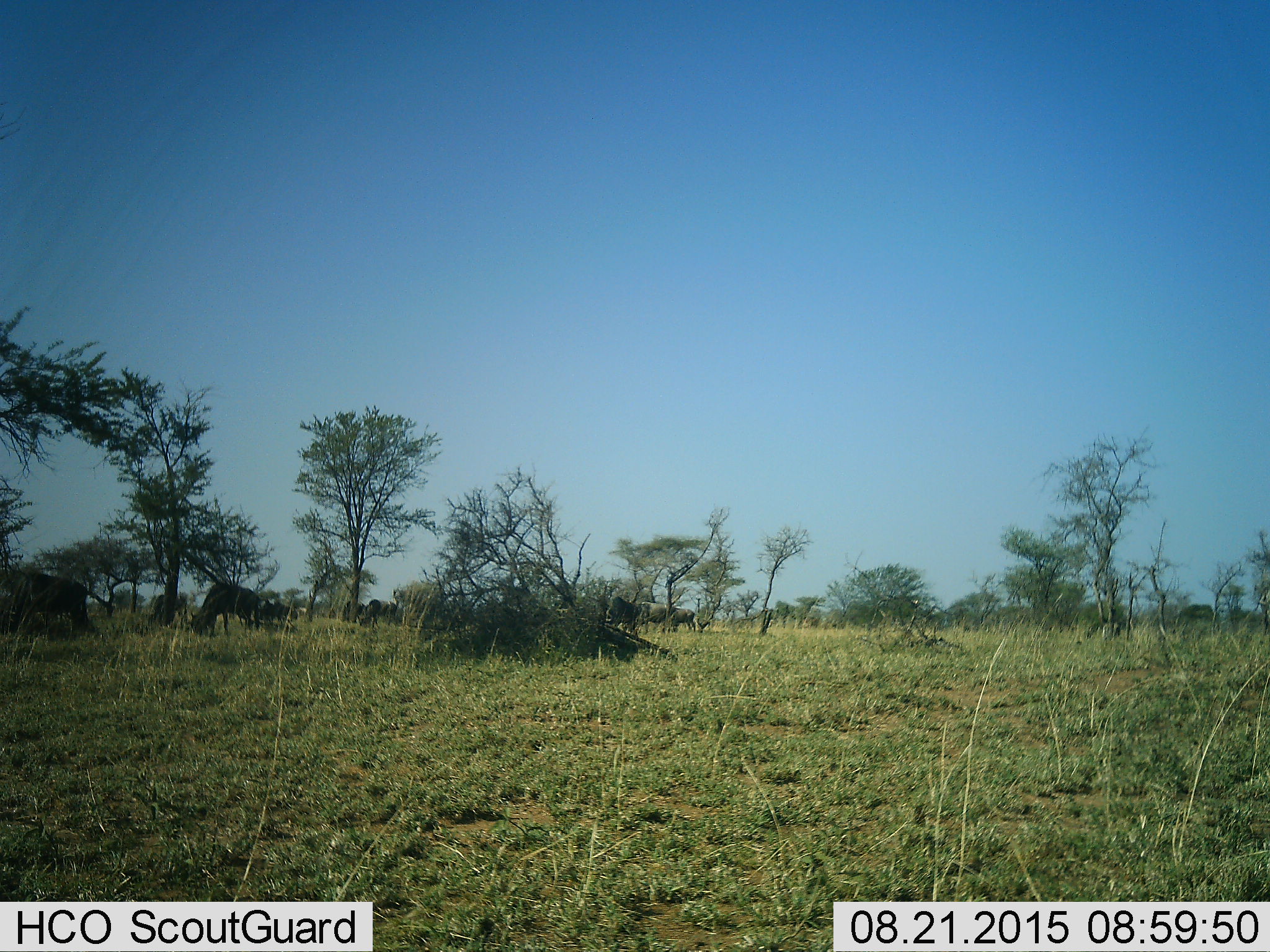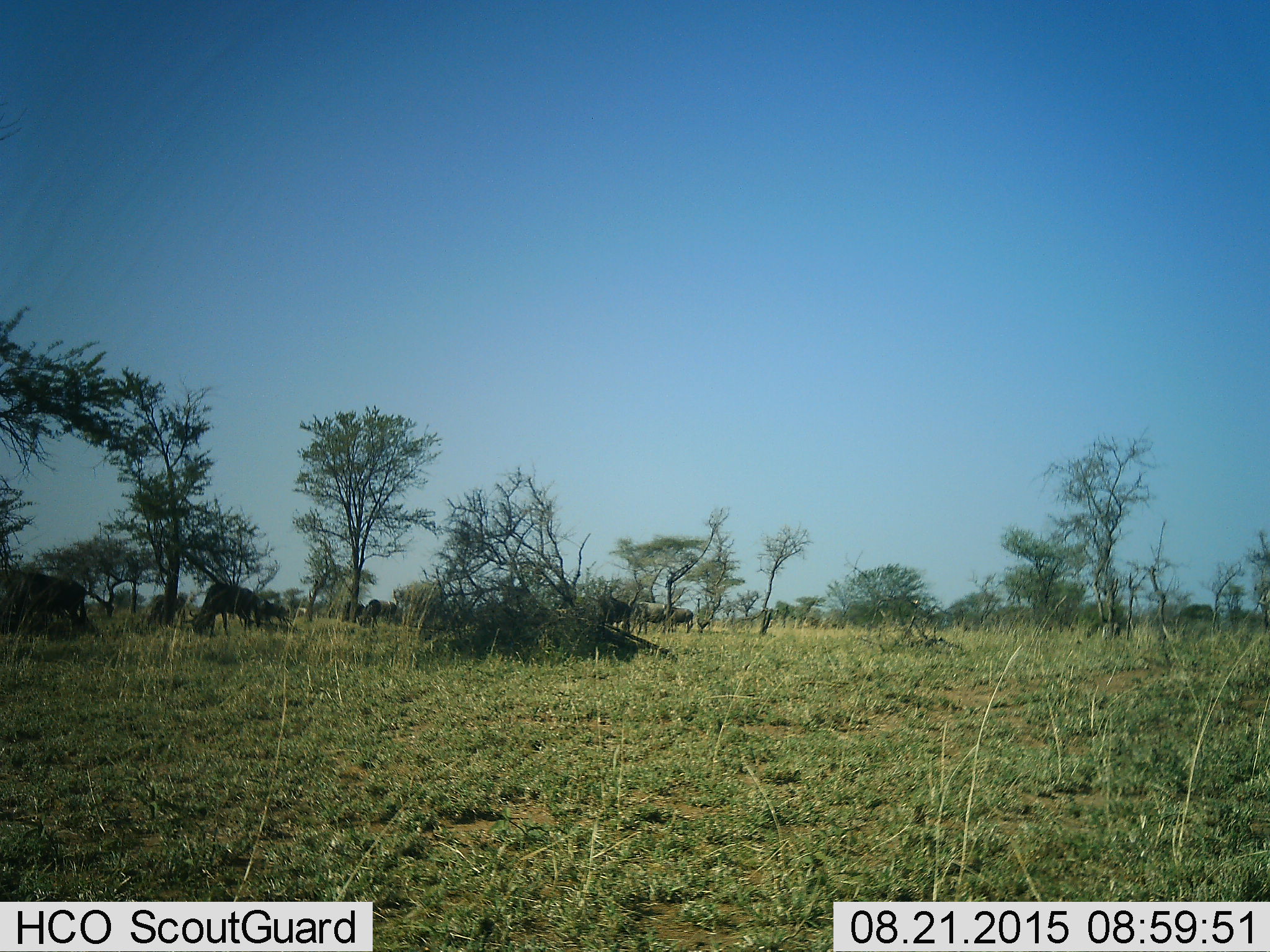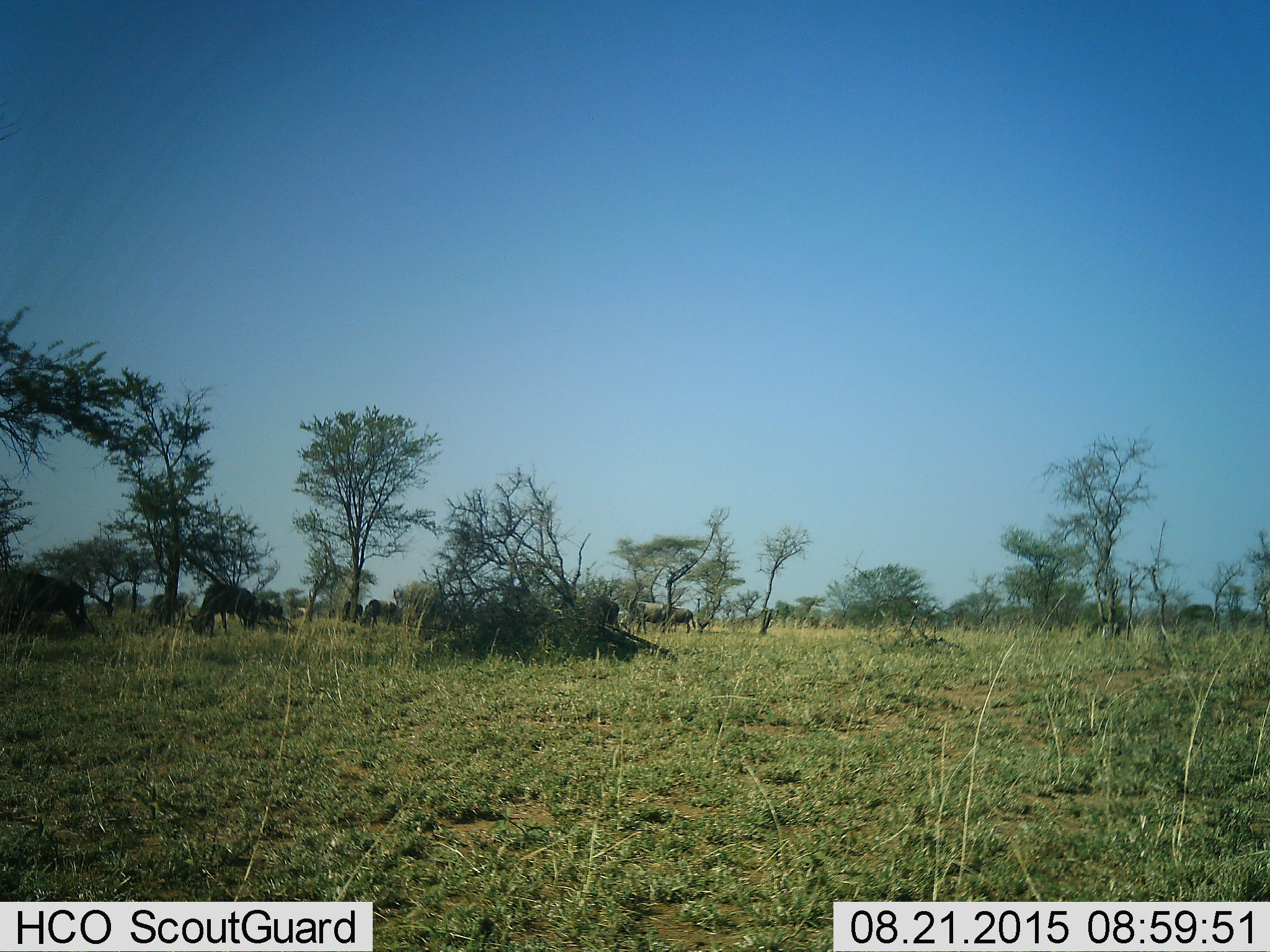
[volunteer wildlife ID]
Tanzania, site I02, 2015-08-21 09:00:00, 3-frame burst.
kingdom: Animalia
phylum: Chordata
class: Mammalia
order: Artiodactyla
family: Bovidae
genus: Connochaetes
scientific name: Connochaetes taurinus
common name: blue wildebeest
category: wildebeest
Wildebeest (blue wildebeest) (Connochaetes taurinus), count 10. Behavior (volunteer vote fractions): standing 56%, resting 0%, moving 33%, interacting 11%. Young present (vote fraction): 0%. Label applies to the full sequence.